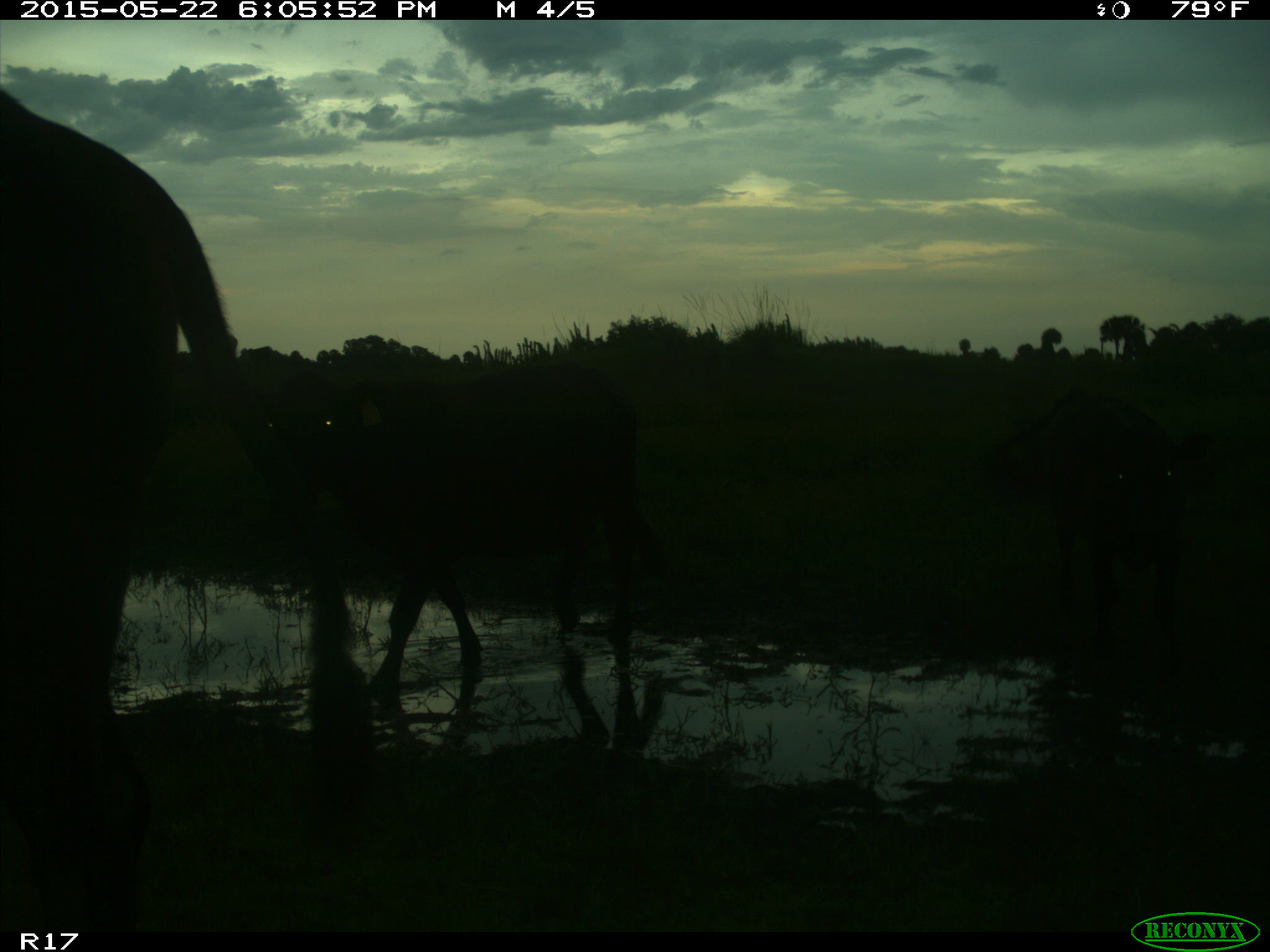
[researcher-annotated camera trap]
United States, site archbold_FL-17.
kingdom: Animalia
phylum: Chordata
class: Mammalia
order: Artiodactyla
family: Bovidae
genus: Bos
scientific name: Bos taurus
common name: domestic cow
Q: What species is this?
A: Bos taurus (domestic cow).